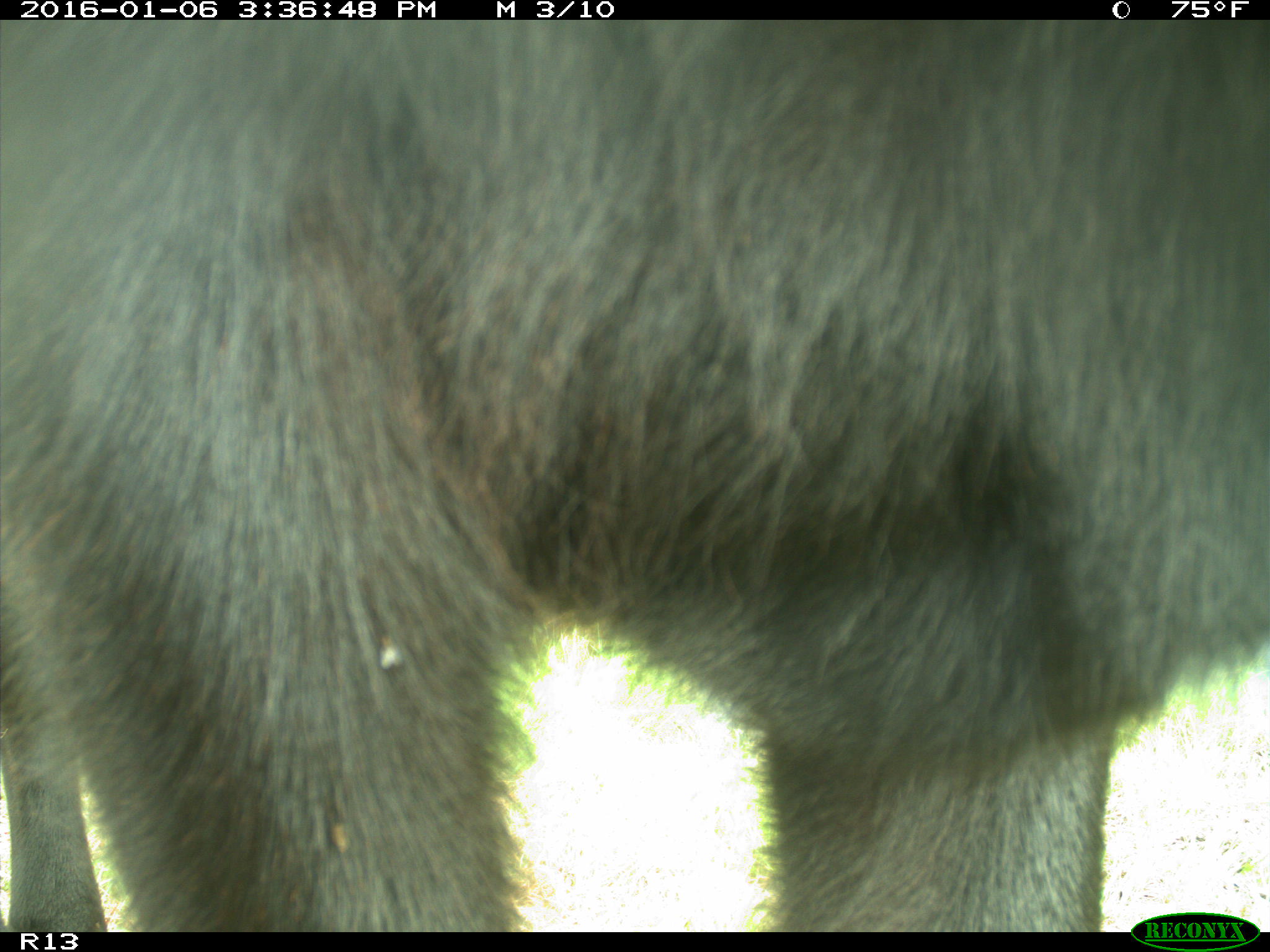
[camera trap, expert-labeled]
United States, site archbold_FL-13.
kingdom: Animalia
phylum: Chordata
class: Mammalia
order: Artiodactyla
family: Bovidae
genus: Bos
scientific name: Bos taurus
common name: domestic cow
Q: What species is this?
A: Bos taurus (domestic cow).